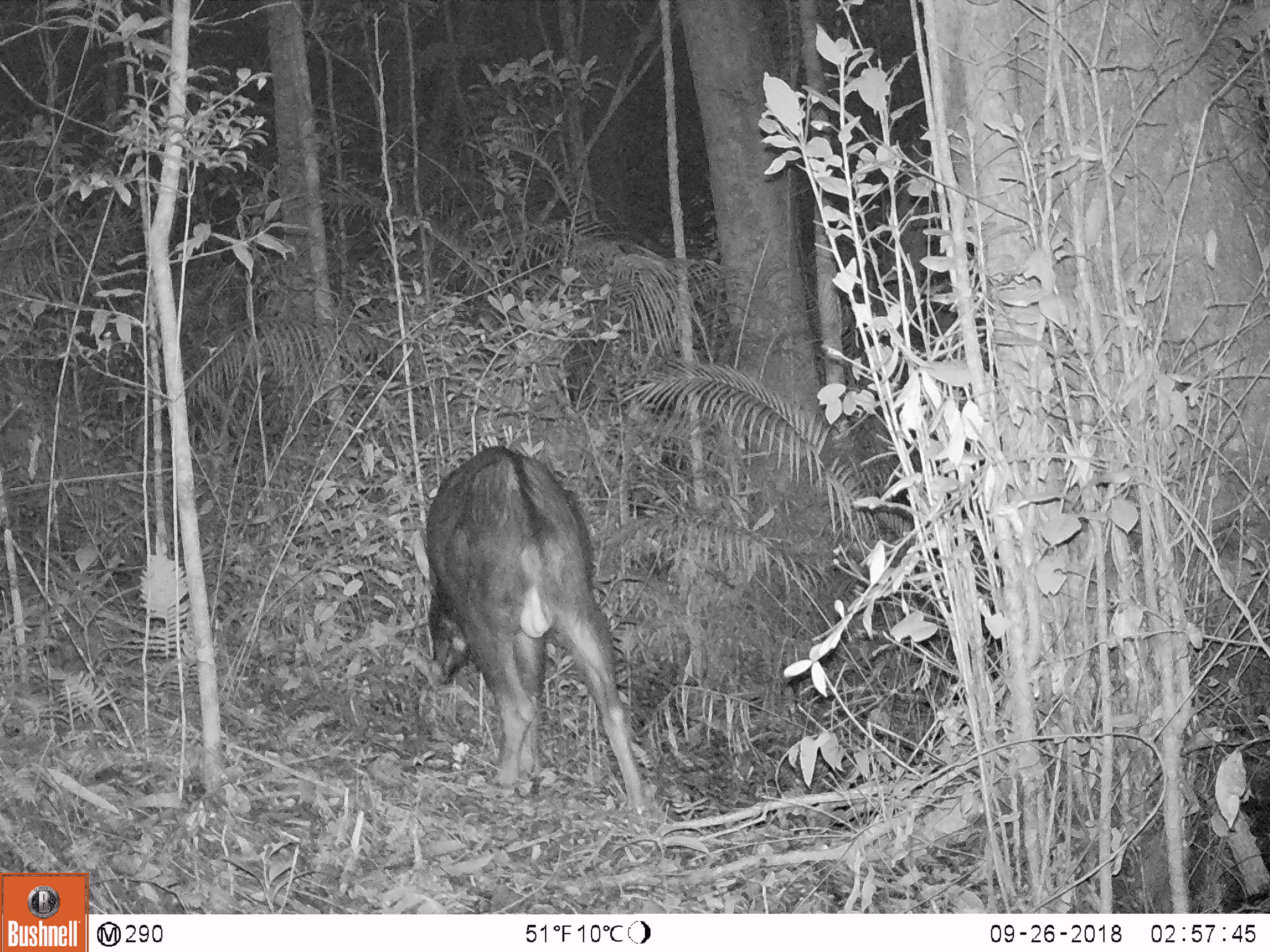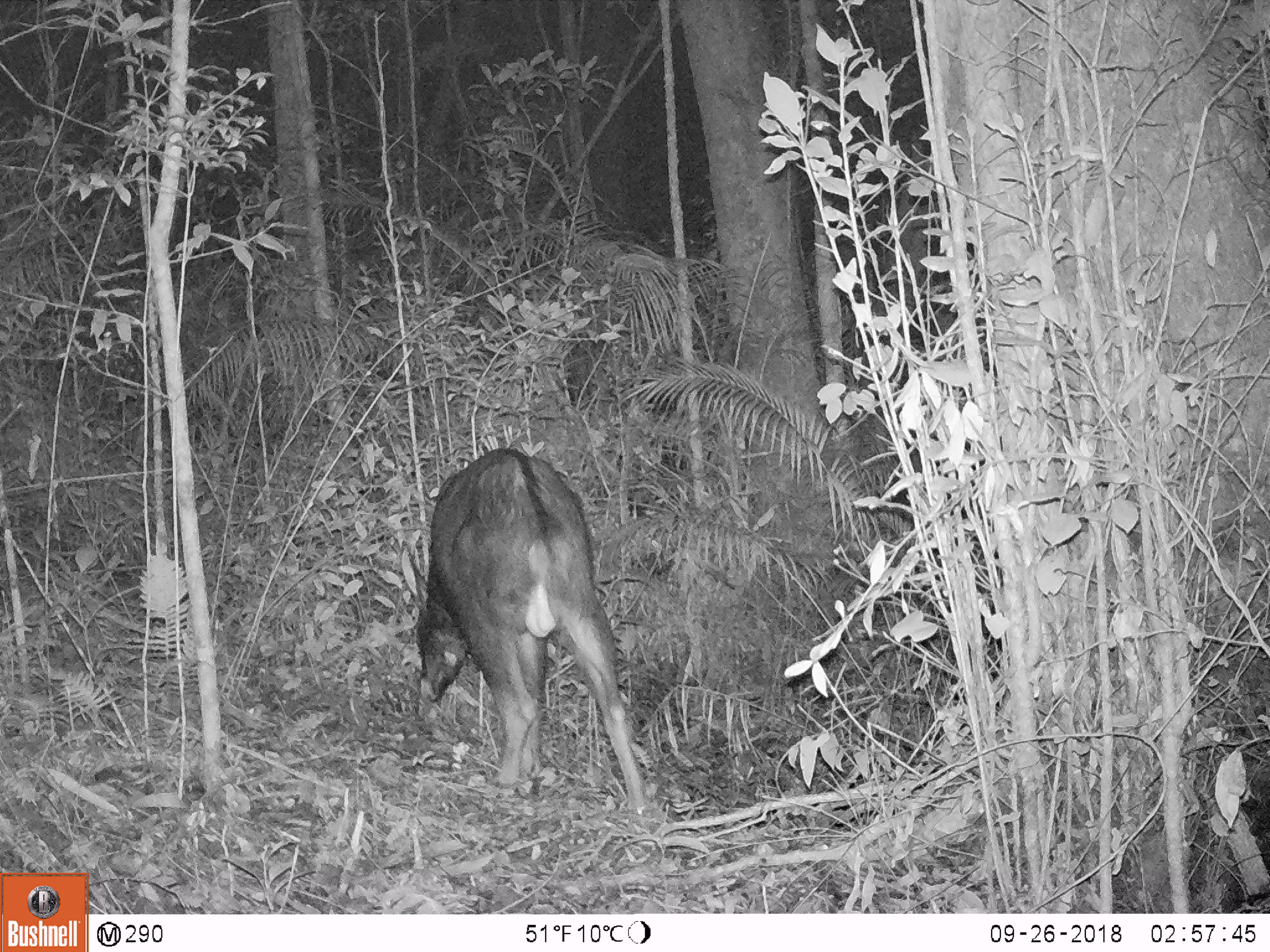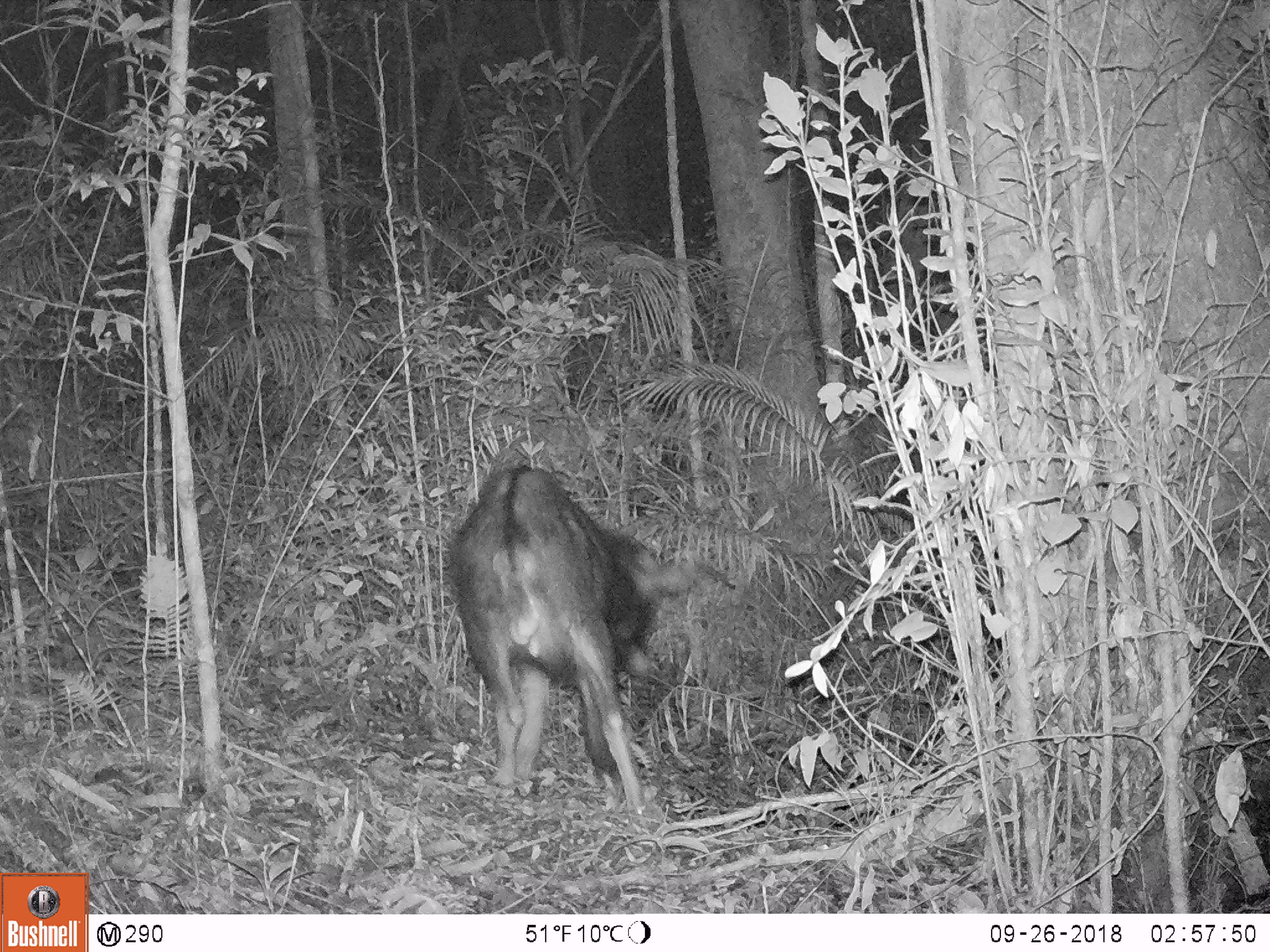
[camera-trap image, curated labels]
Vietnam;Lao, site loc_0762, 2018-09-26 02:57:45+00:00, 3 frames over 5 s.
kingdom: Animalia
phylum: Chordata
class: Mammalia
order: Artiodactyla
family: Bovidae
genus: Capricornis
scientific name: Capricornis sumatraensis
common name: chinese serow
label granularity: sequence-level